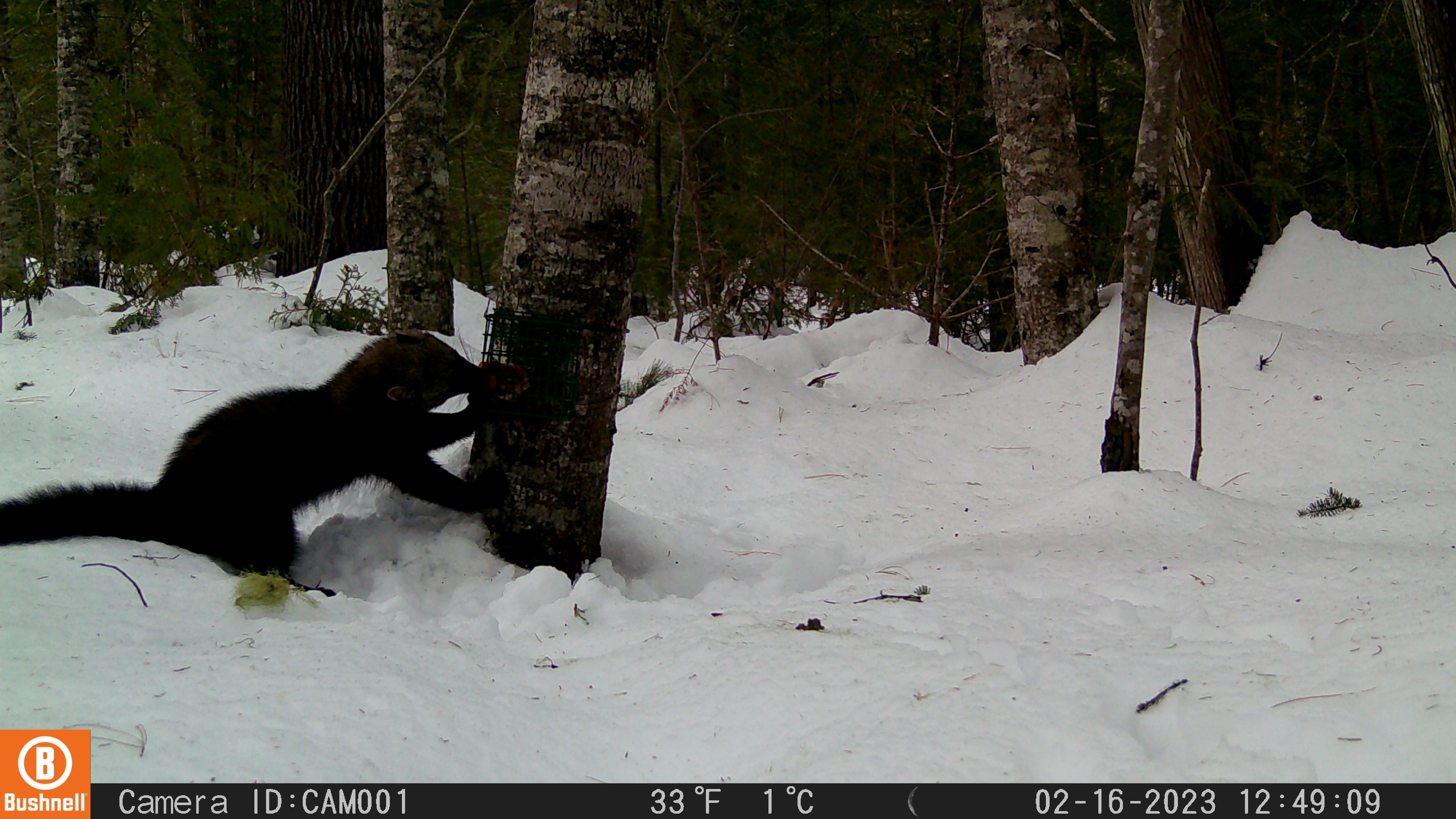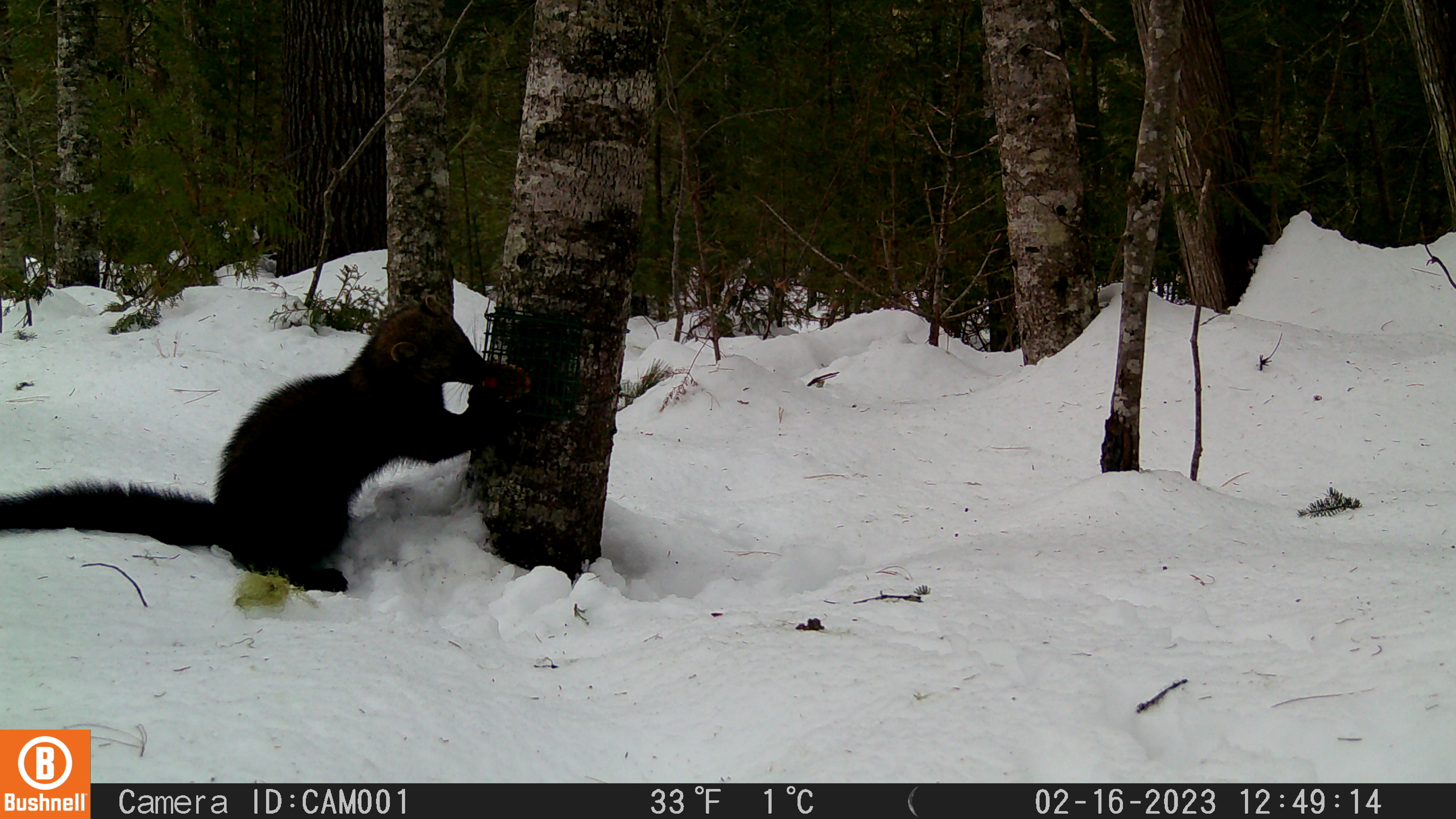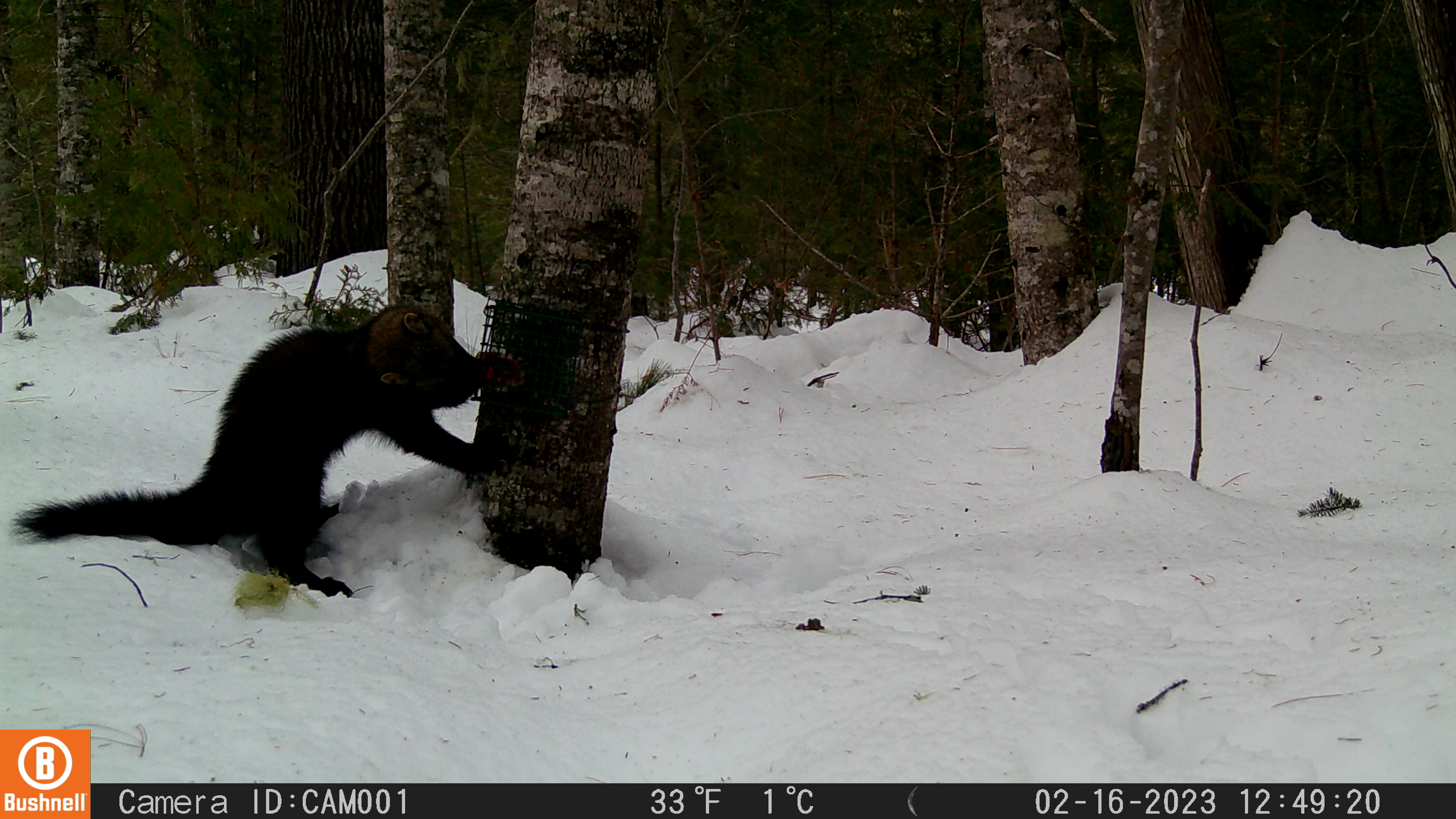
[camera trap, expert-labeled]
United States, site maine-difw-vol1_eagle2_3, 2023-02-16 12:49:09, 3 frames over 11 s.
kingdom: Animalia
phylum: Chordata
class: Mammalia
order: Carnivora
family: Mustelidae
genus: Pekania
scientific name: Pekania pennanti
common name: fisher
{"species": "fisher (Pekania pennanti)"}